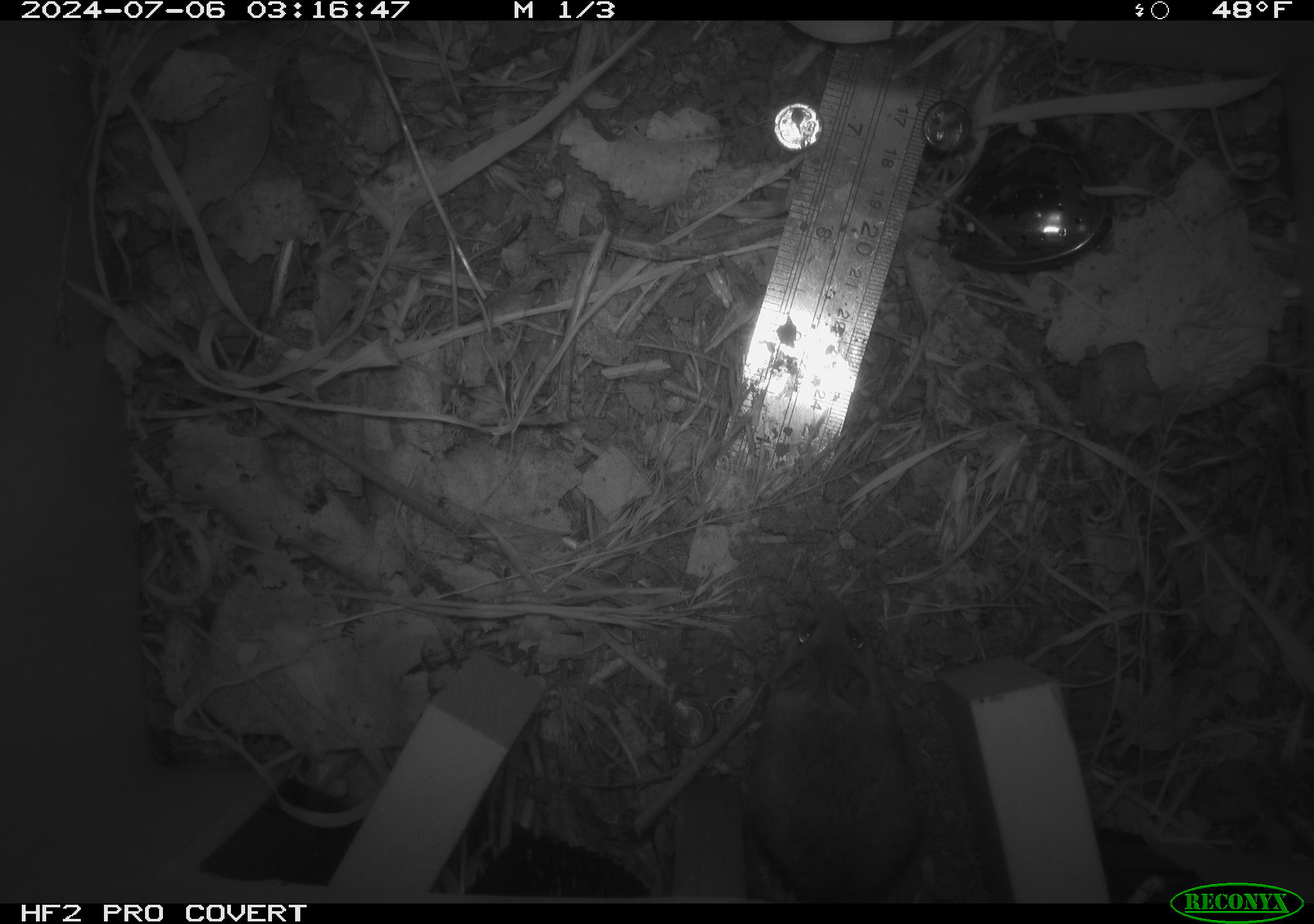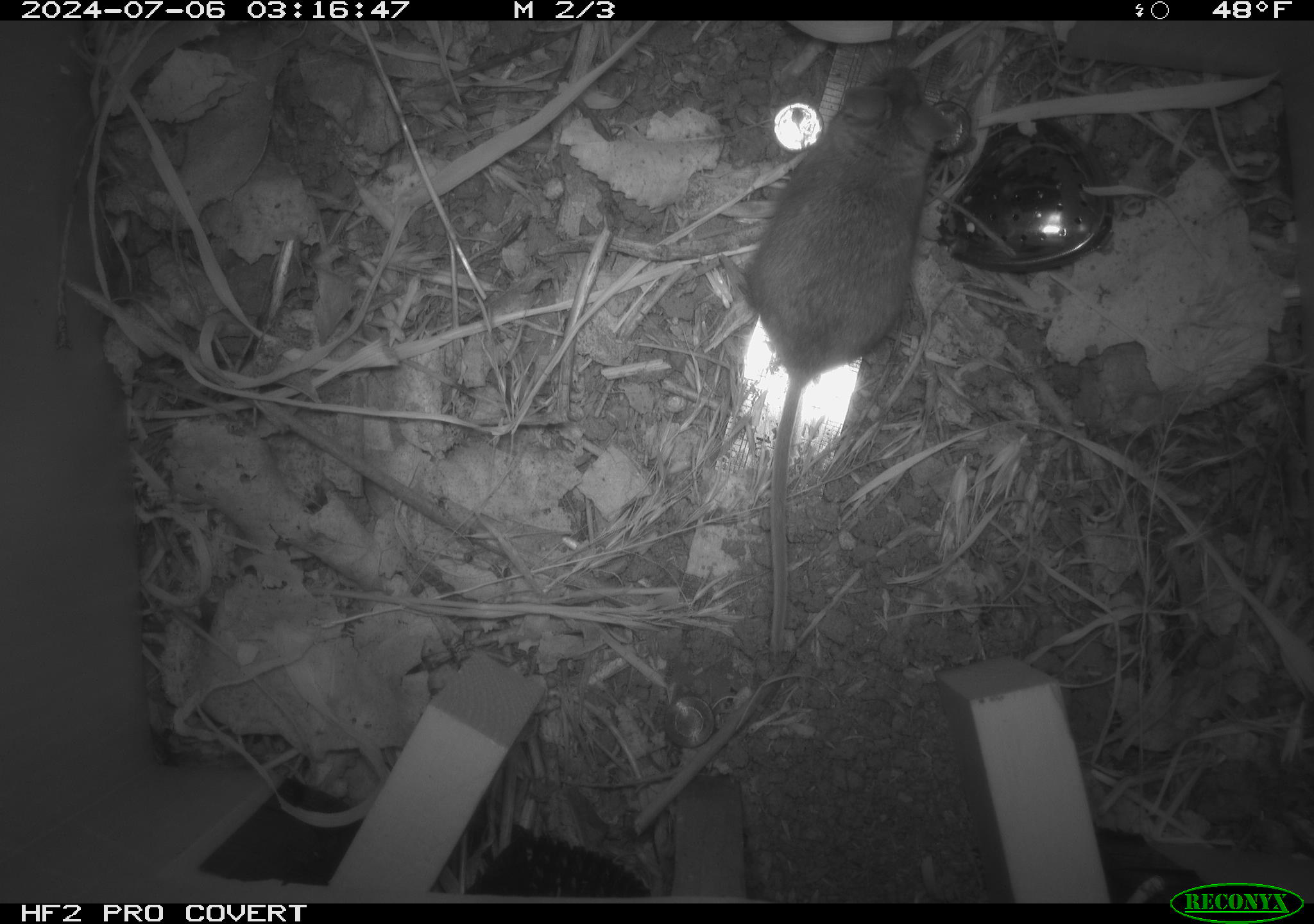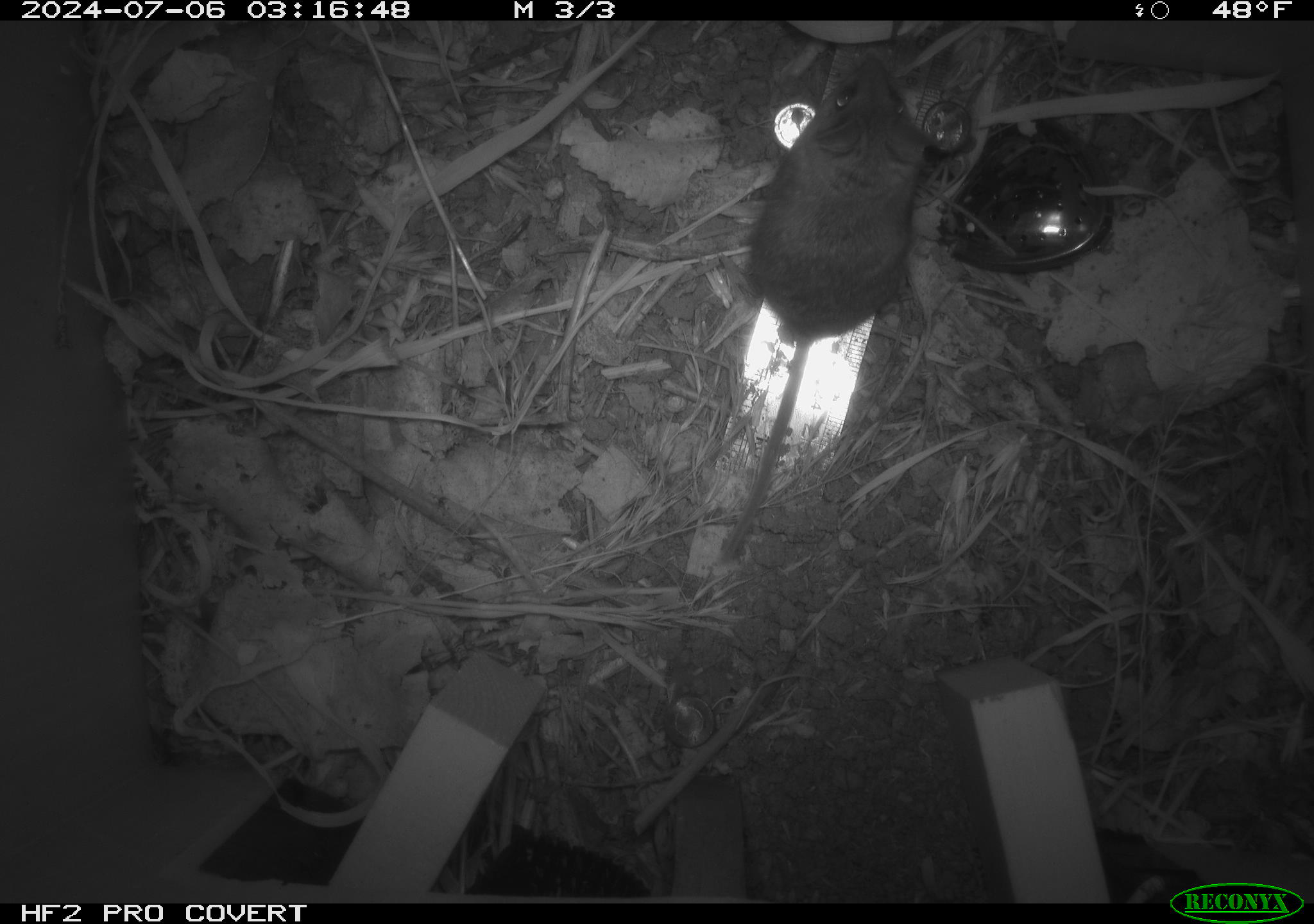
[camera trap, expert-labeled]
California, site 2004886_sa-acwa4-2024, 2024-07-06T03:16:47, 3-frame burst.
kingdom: Animalia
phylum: Chordata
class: Mammalia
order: Rodentia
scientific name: Rodentia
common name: mouse species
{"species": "mouse species (Rodentia)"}